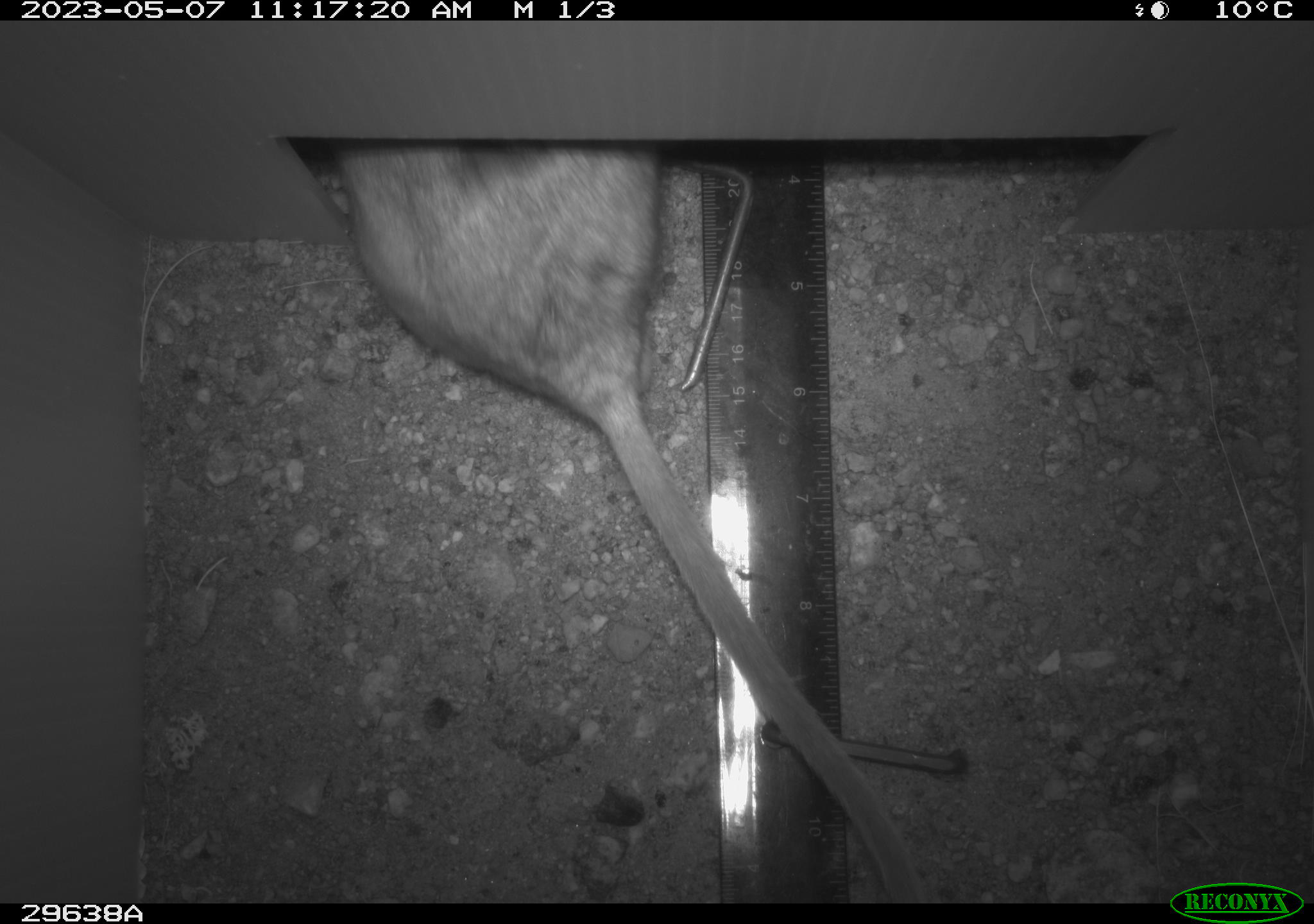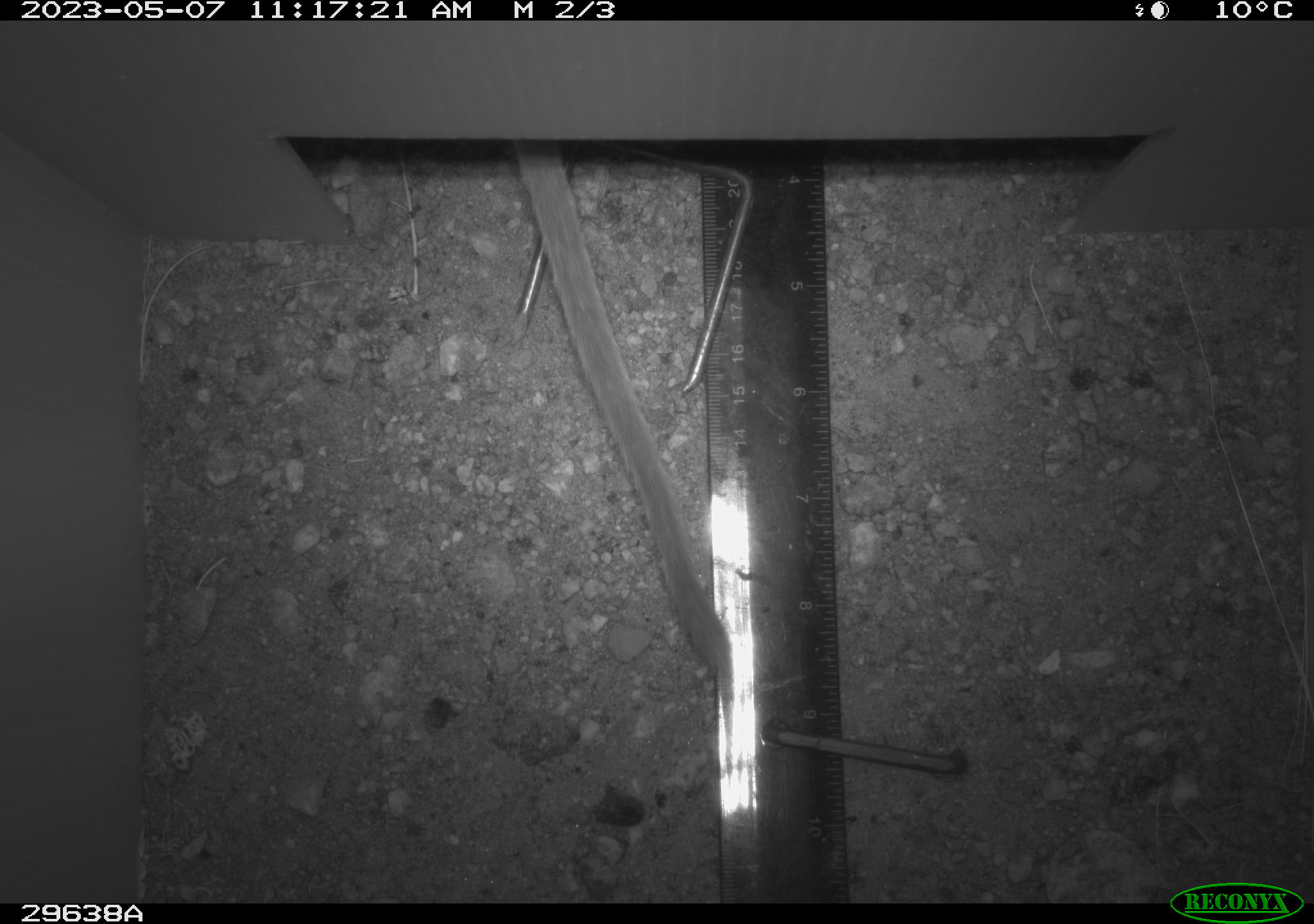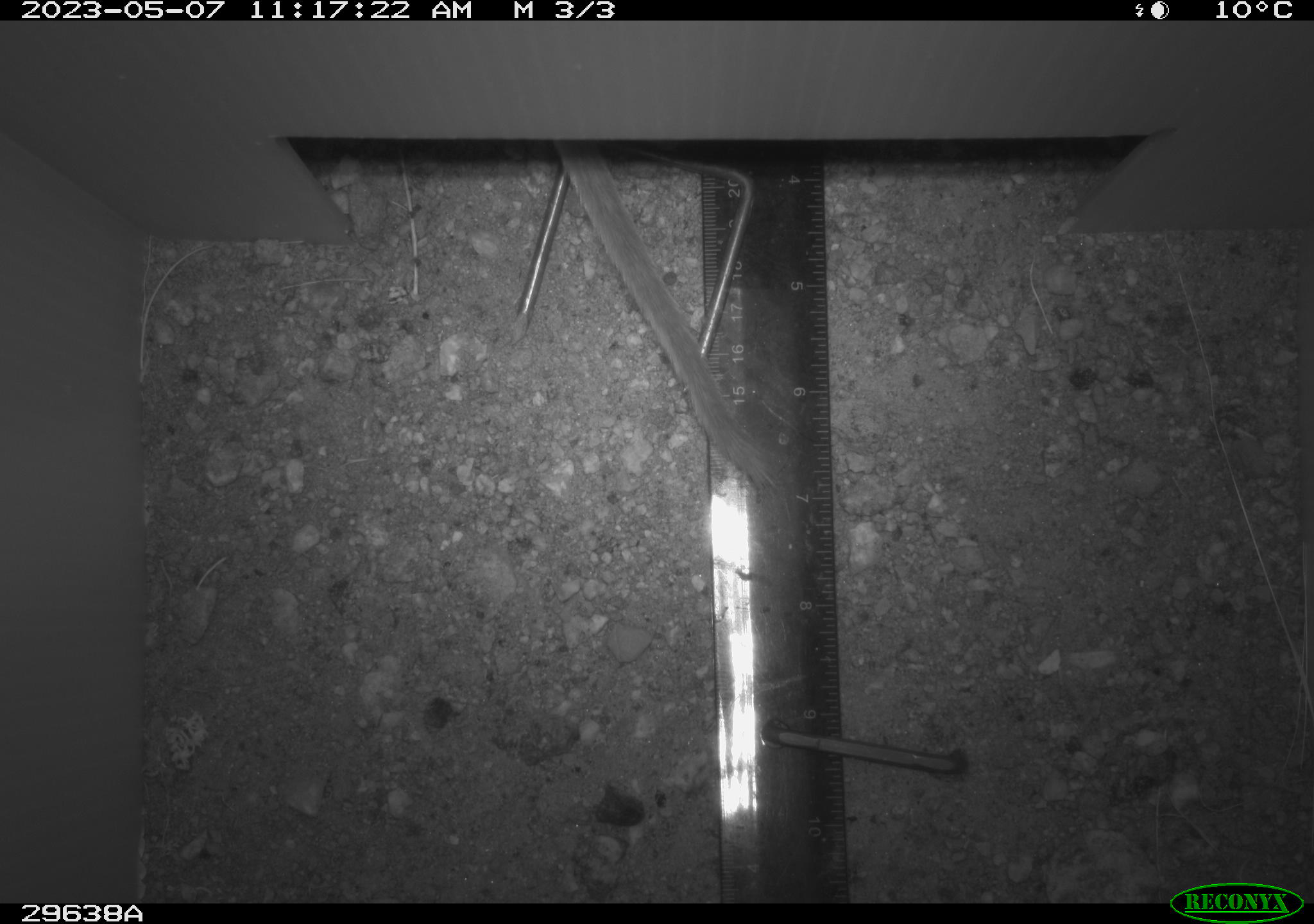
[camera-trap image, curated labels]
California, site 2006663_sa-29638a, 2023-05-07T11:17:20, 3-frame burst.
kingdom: Animalia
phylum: Chordata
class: Mammalia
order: Rodentia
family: Cricetidae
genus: Neotoma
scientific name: Neotoma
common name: pack rat or woodrat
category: neotoma species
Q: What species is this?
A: Neotoma species (pack rat or woodrat) (Neotoma).